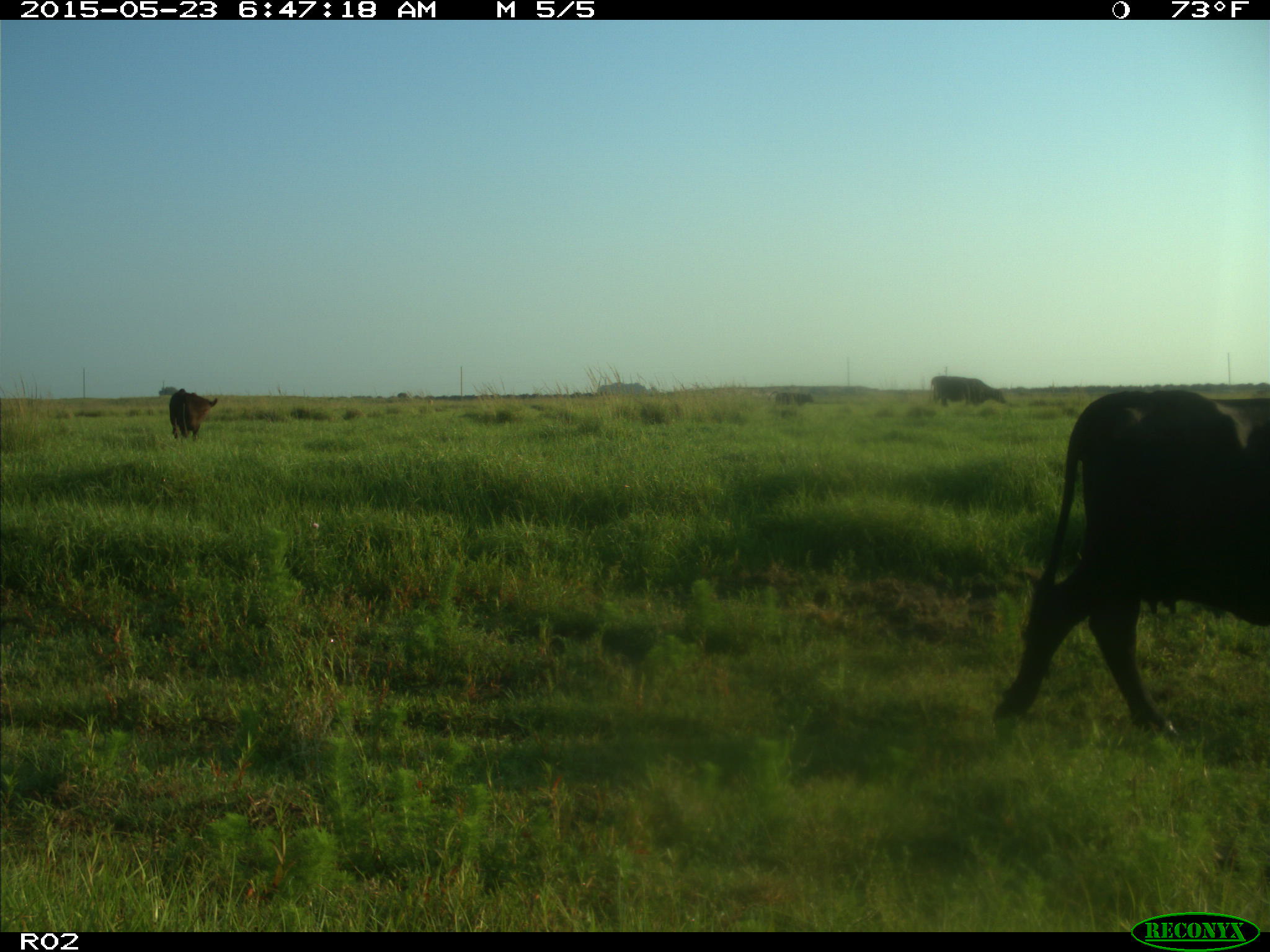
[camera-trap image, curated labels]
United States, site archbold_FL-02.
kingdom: Animalia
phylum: Chordata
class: Mammalia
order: Artiodactyla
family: Bovidae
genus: Bos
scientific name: Bos taurus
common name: domestic cow